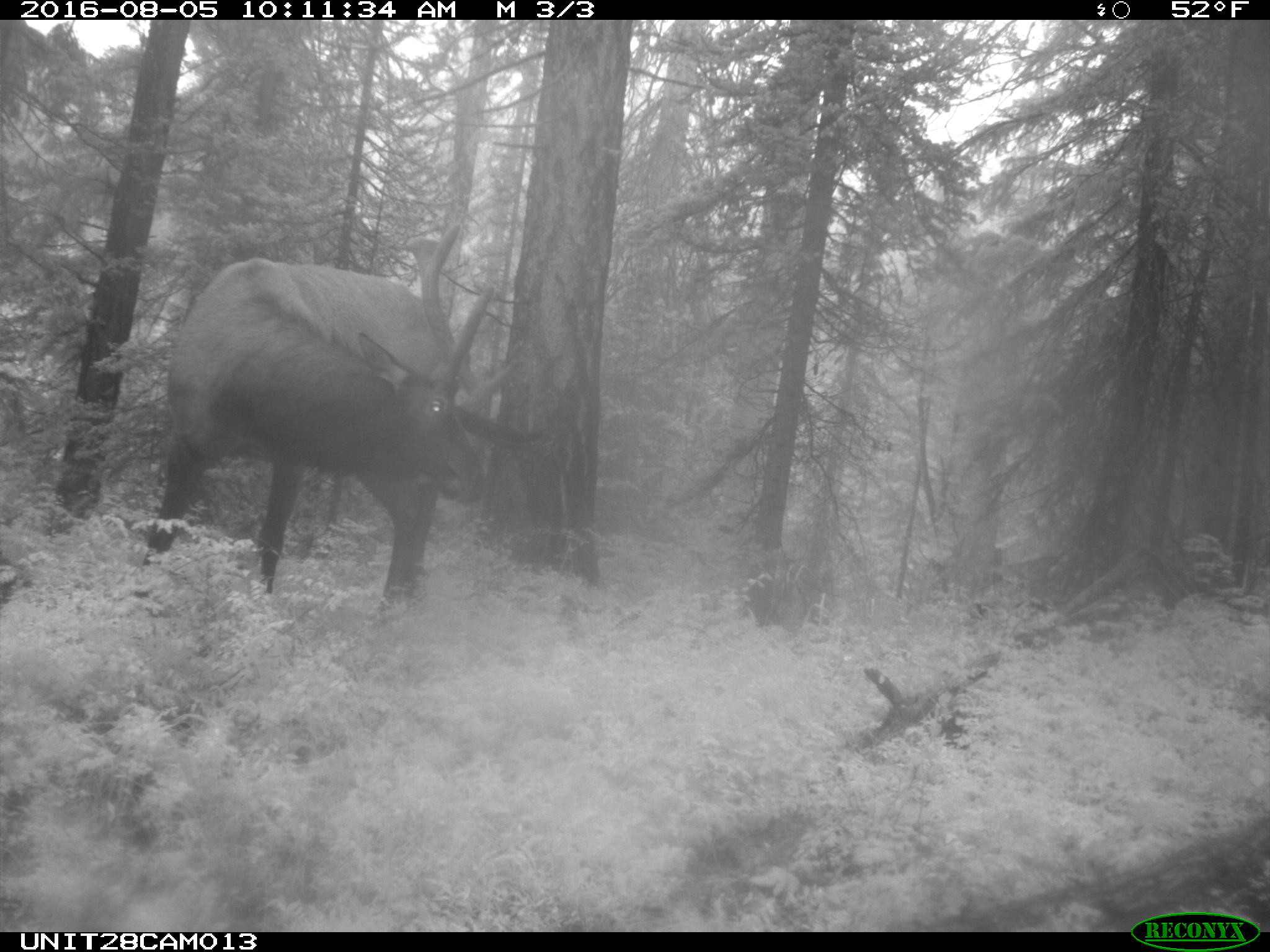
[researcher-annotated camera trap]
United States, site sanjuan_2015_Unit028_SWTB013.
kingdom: Animalia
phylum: Chordata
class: Mammalia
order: Artiodactyla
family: Cervidae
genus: Cervus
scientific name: Cervus elaphus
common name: red deer